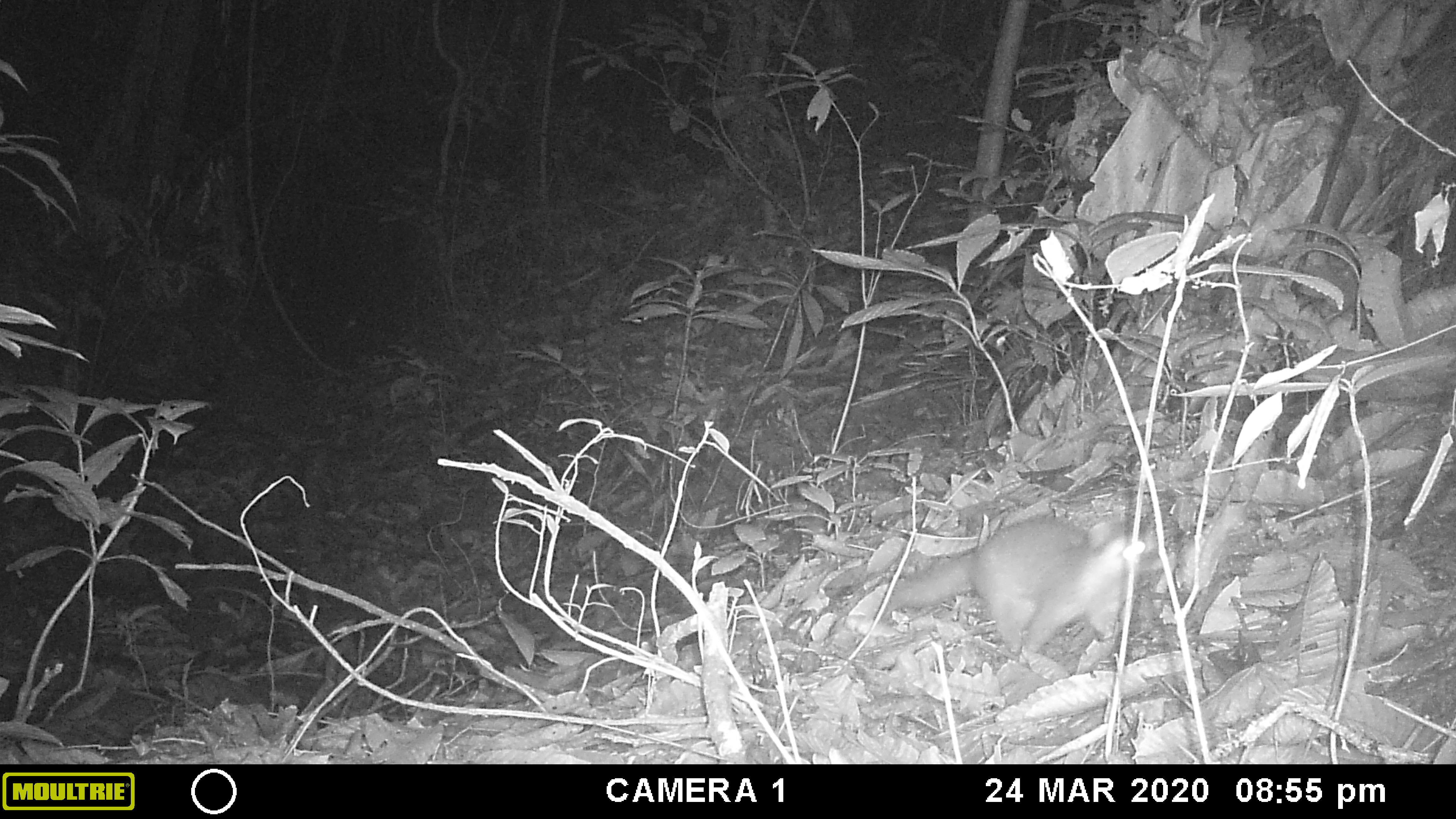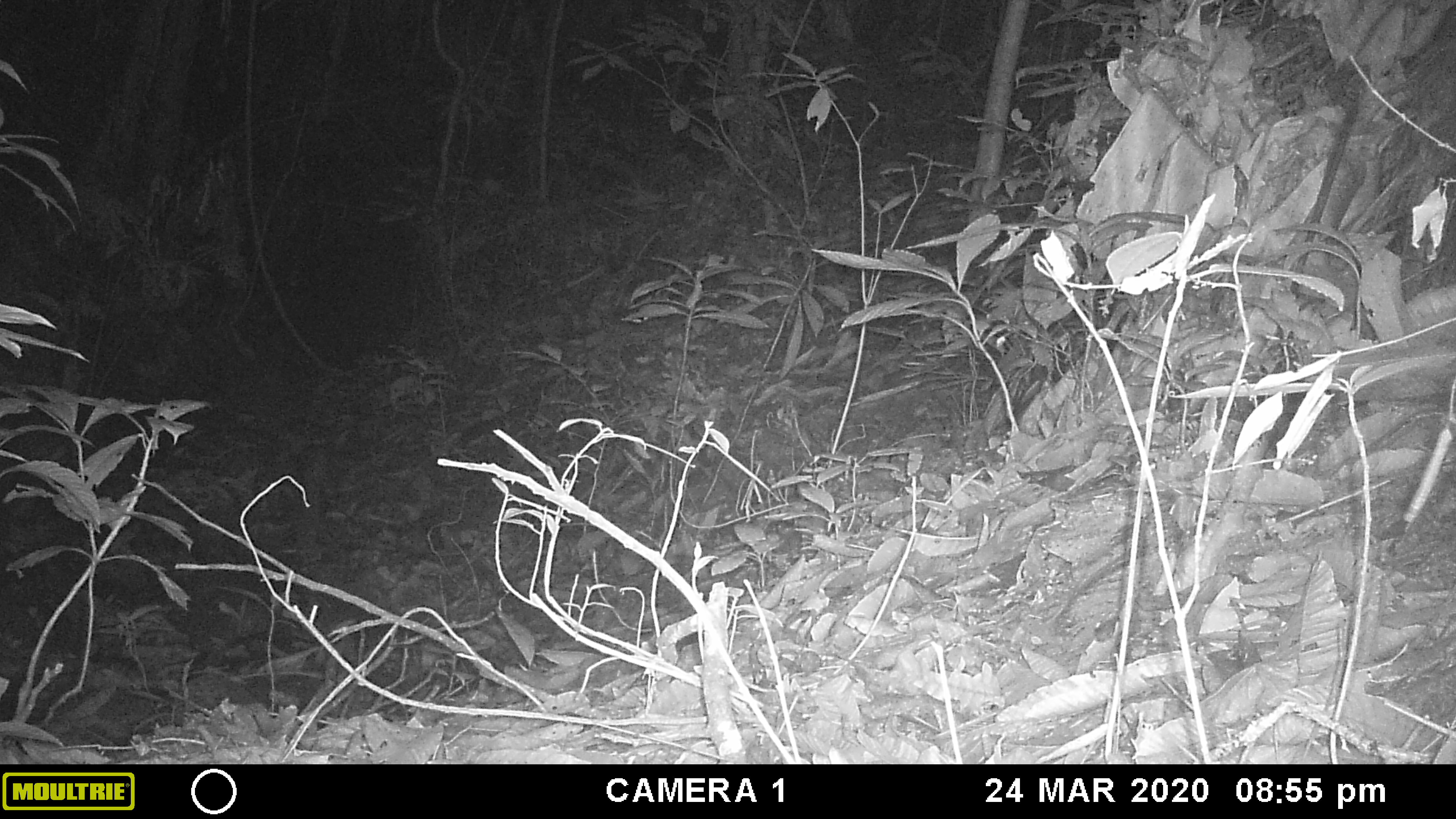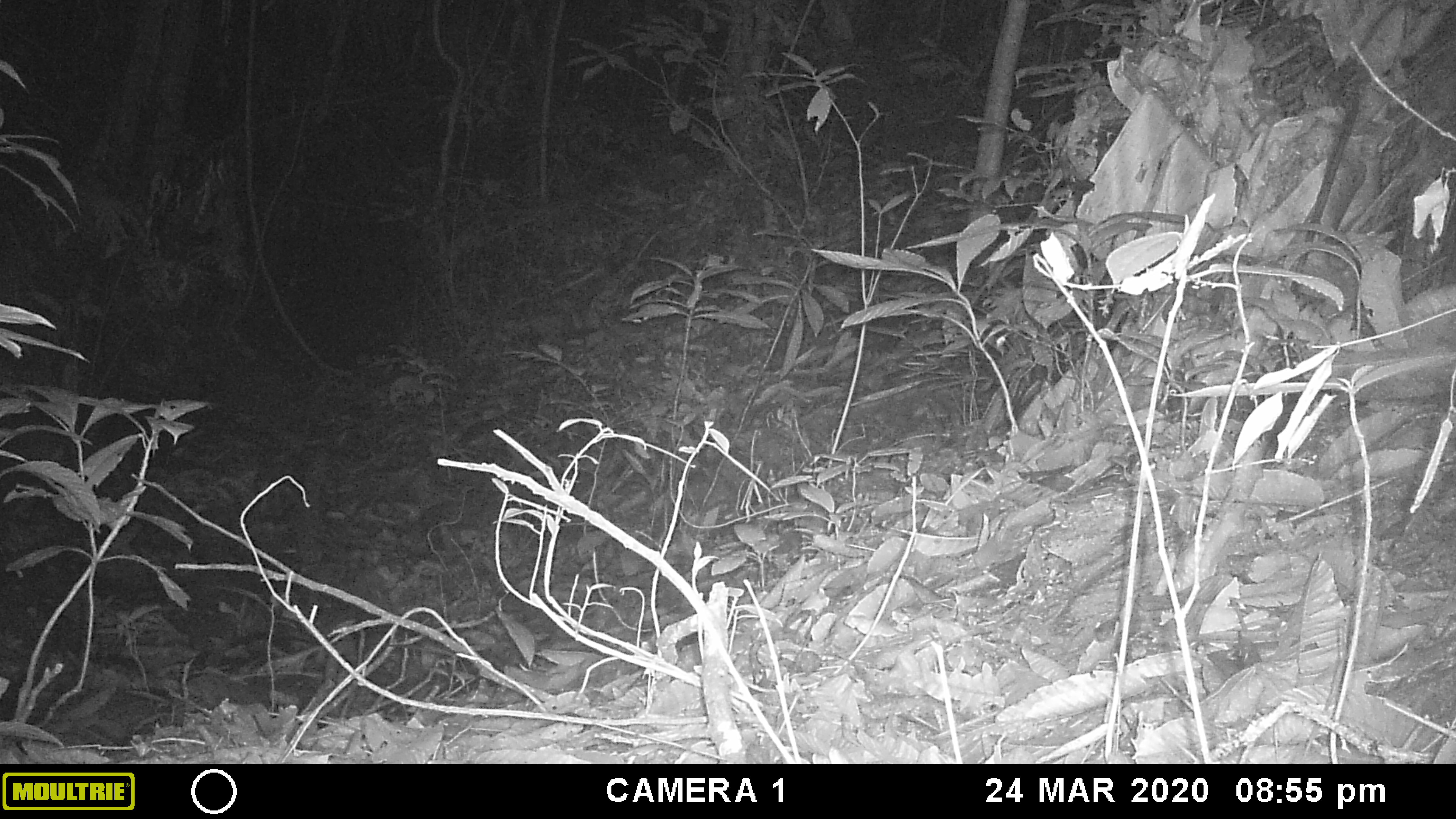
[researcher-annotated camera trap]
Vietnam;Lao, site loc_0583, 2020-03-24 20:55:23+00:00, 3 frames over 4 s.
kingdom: Animalia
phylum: Chordata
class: Mammalia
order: Carnivora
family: Mustelidae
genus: Melogale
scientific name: Melogale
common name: ferret badger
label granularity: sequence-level